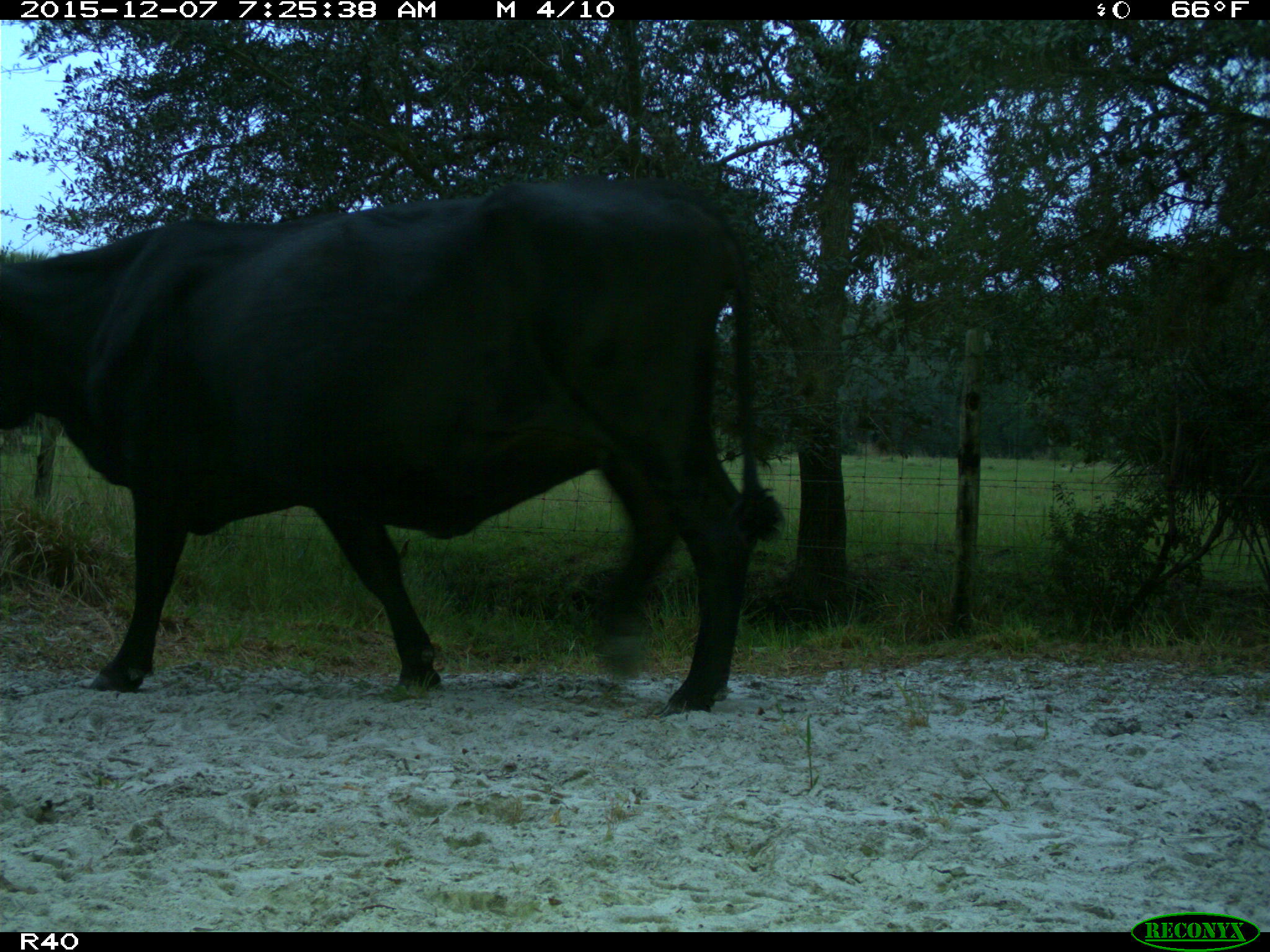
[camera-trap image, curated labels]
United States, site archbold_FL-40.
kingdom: Animalia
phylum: Chordata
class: Mammalia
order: Artiodactyla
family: Bovidae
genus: Bos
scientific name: Bos taurus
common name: domestic cow